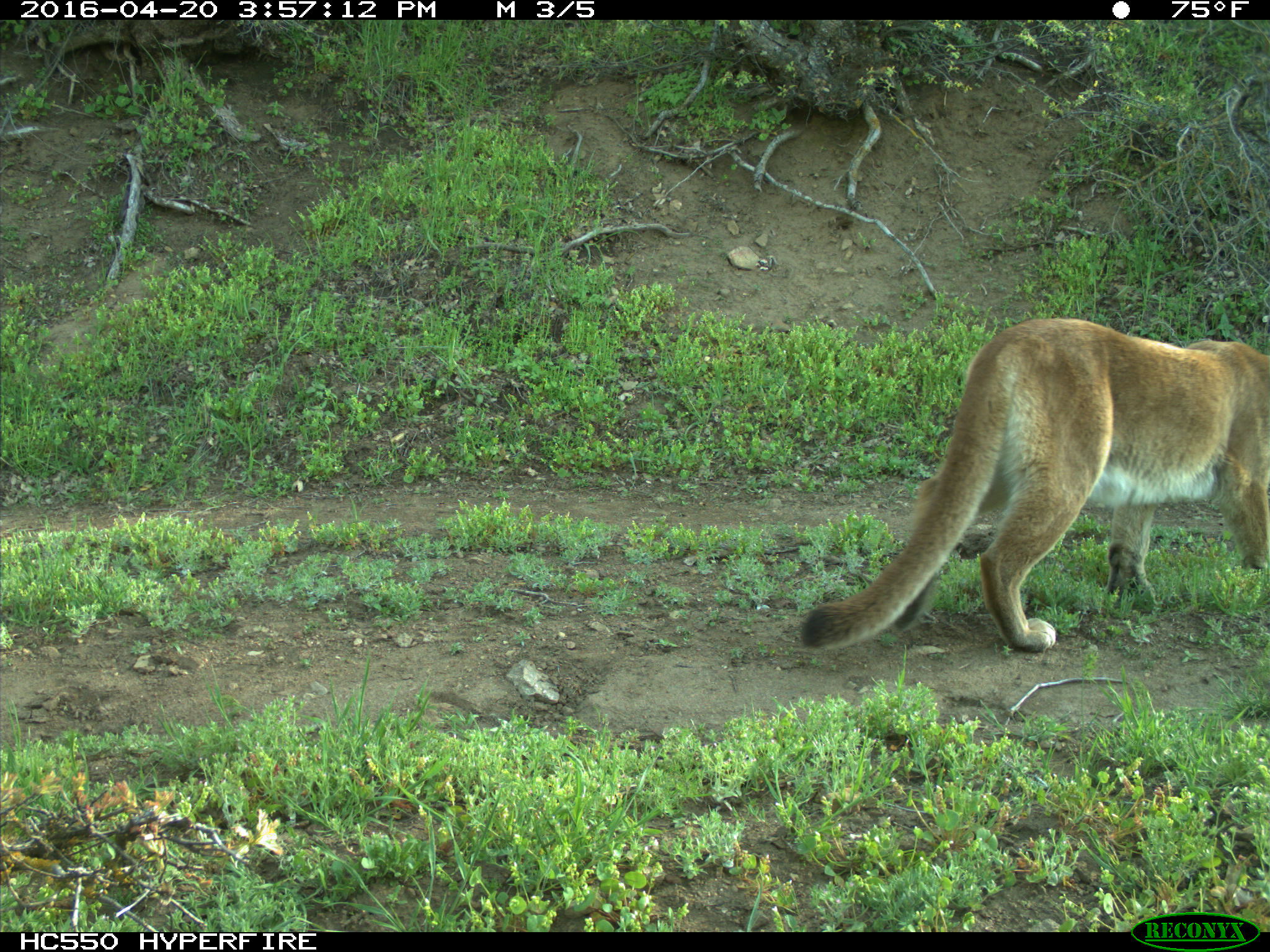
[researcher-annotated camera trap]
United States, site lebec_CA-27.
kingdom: Animalia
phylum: Chordata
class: Mammalia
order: Carnivora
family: Felidae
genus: Puma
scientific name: Puma concolor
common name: mountain lion